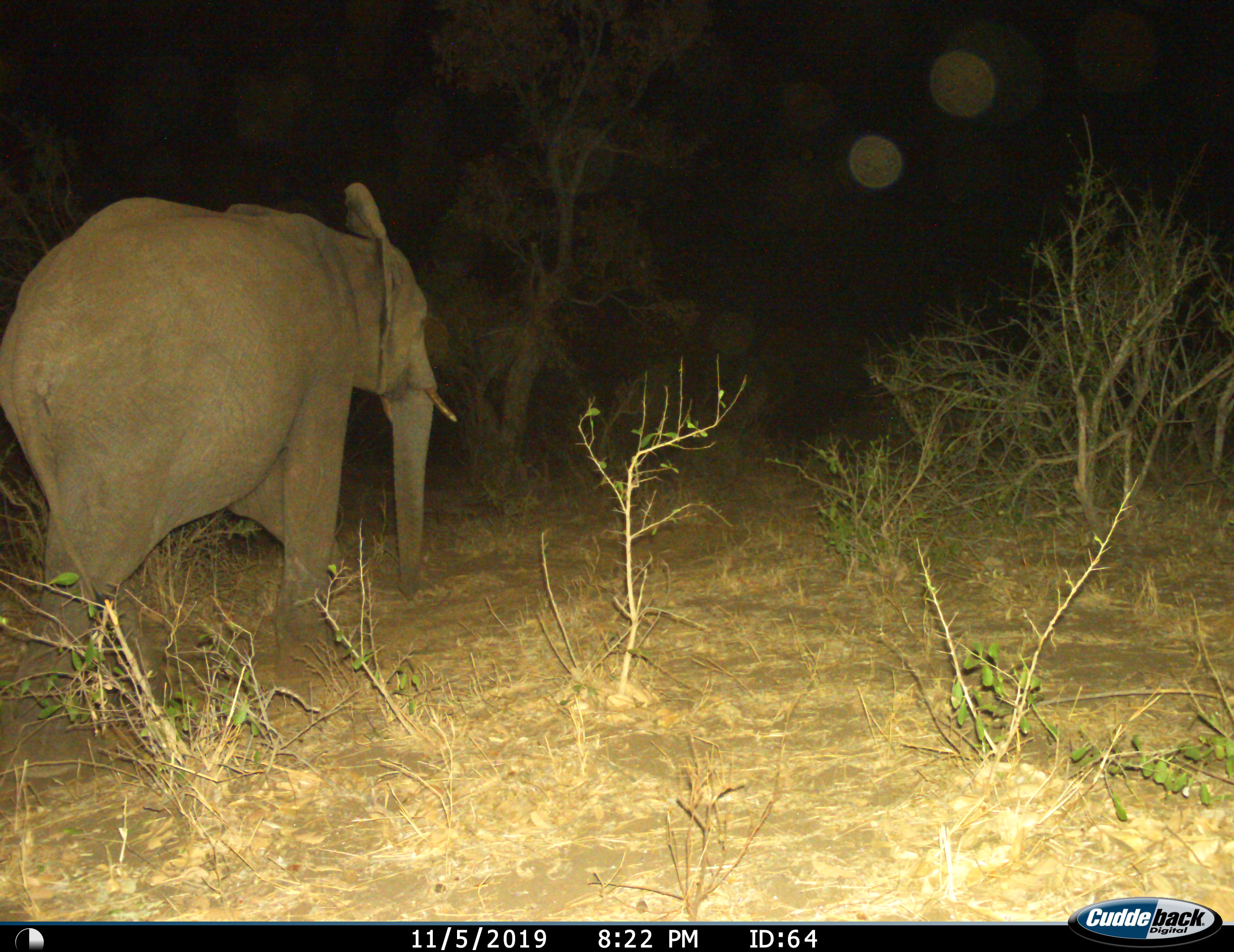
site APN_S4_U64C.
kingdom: Animalia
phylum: Chordata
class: Mammalia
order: Proboscidea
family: Elephantidae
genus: Loxodonta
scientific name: Loxodonta africana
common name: african bush elephant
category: elephant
Elephant (african bush elephant) (Loxodonta africana), count 1. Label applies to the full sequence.